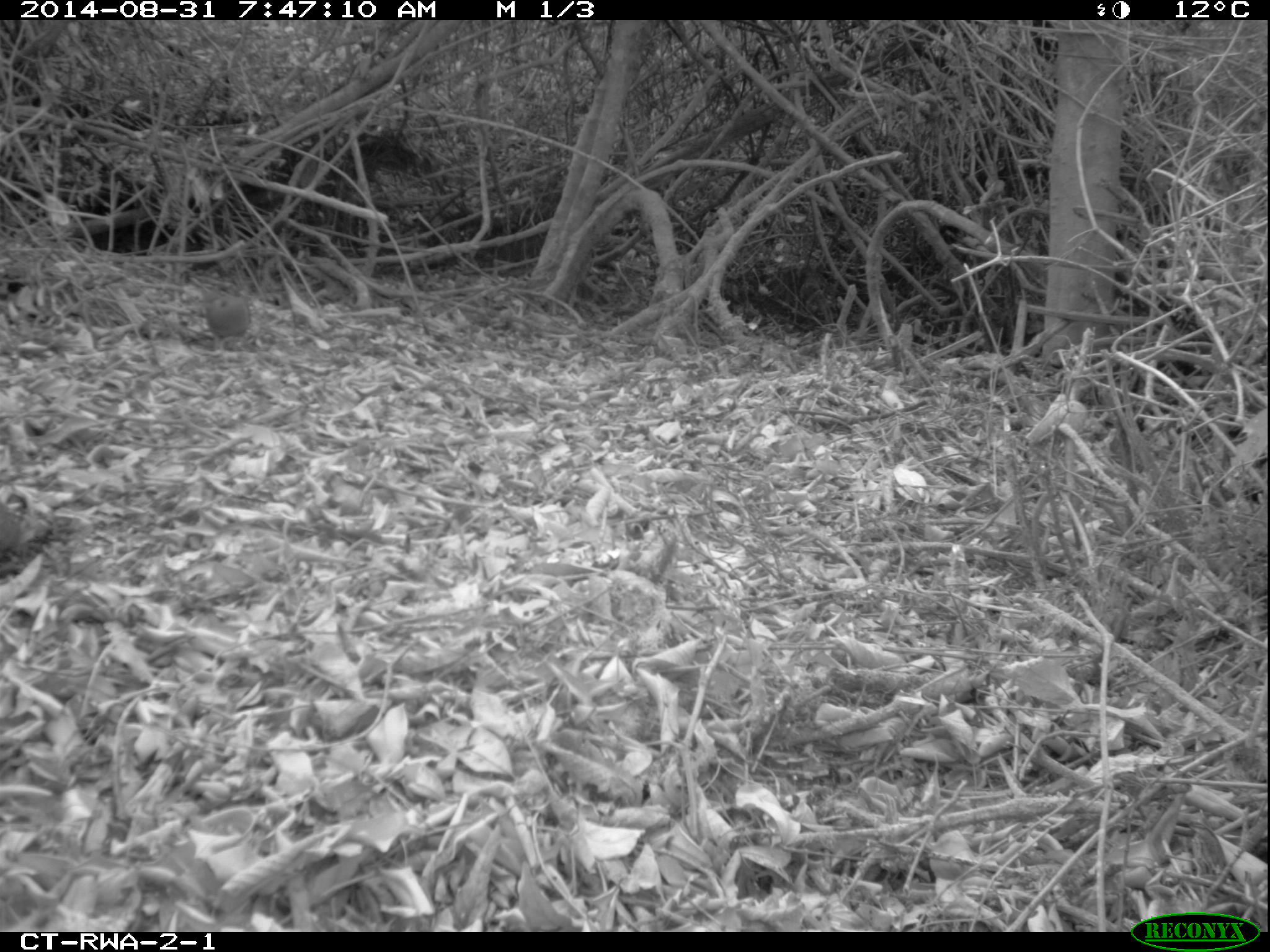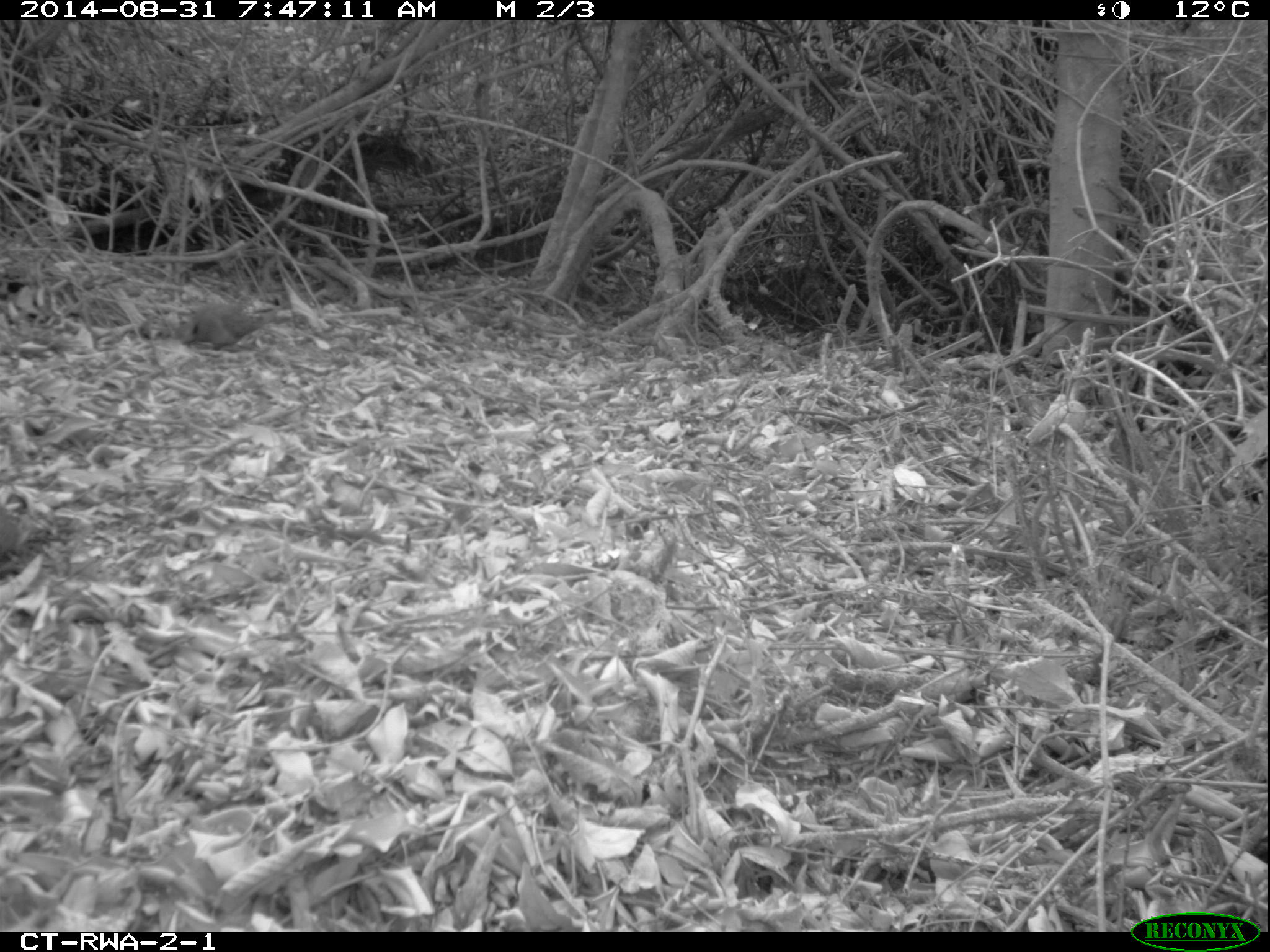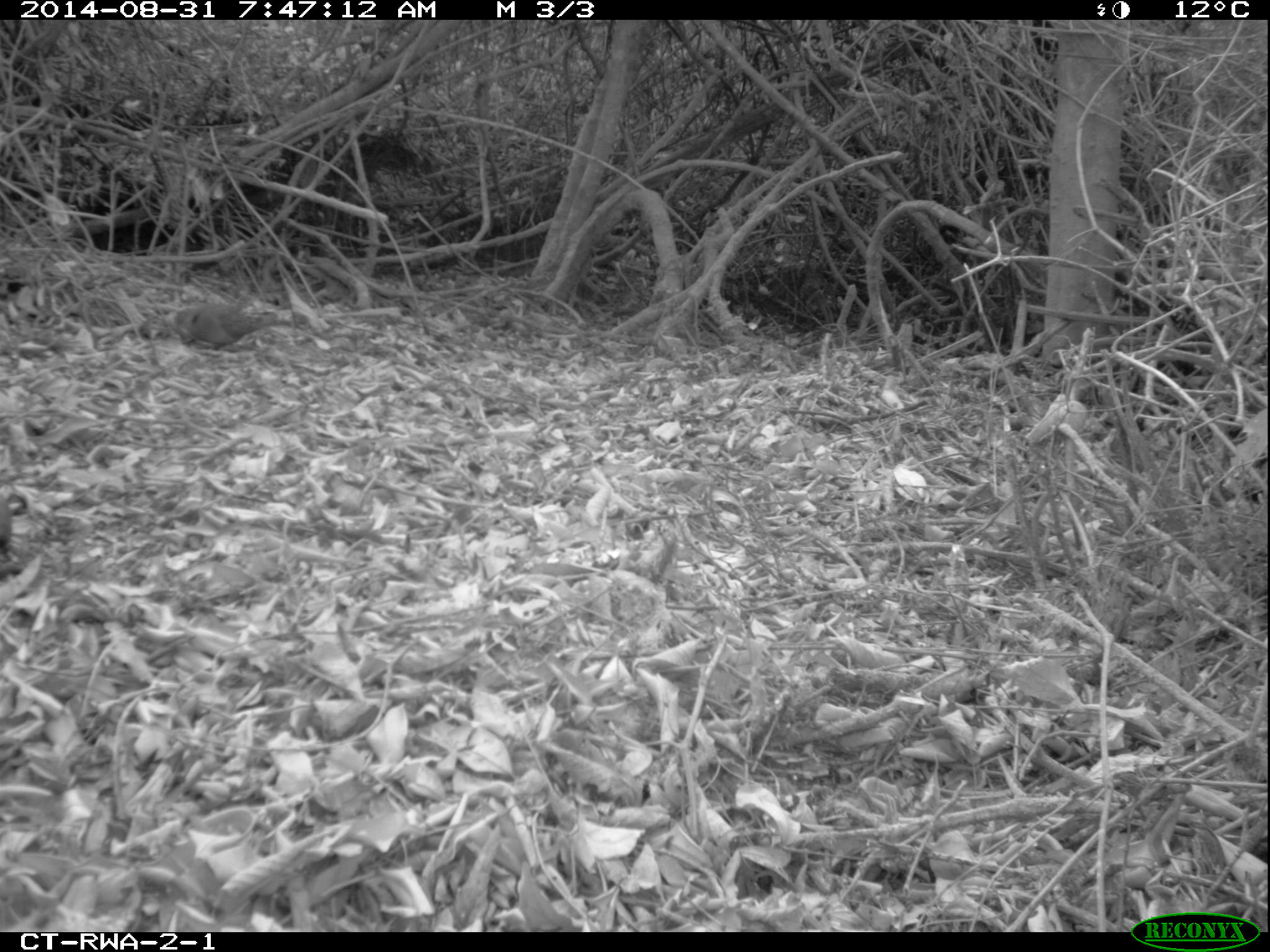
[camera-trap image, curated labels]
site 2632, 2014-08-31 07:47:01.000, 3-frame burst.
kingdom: Animalia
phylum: Chordata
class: Aves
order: Columbiformes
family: Columbidae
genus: Streptopelia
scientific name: Streptopelia lugens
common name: dusky turtle dove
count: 3